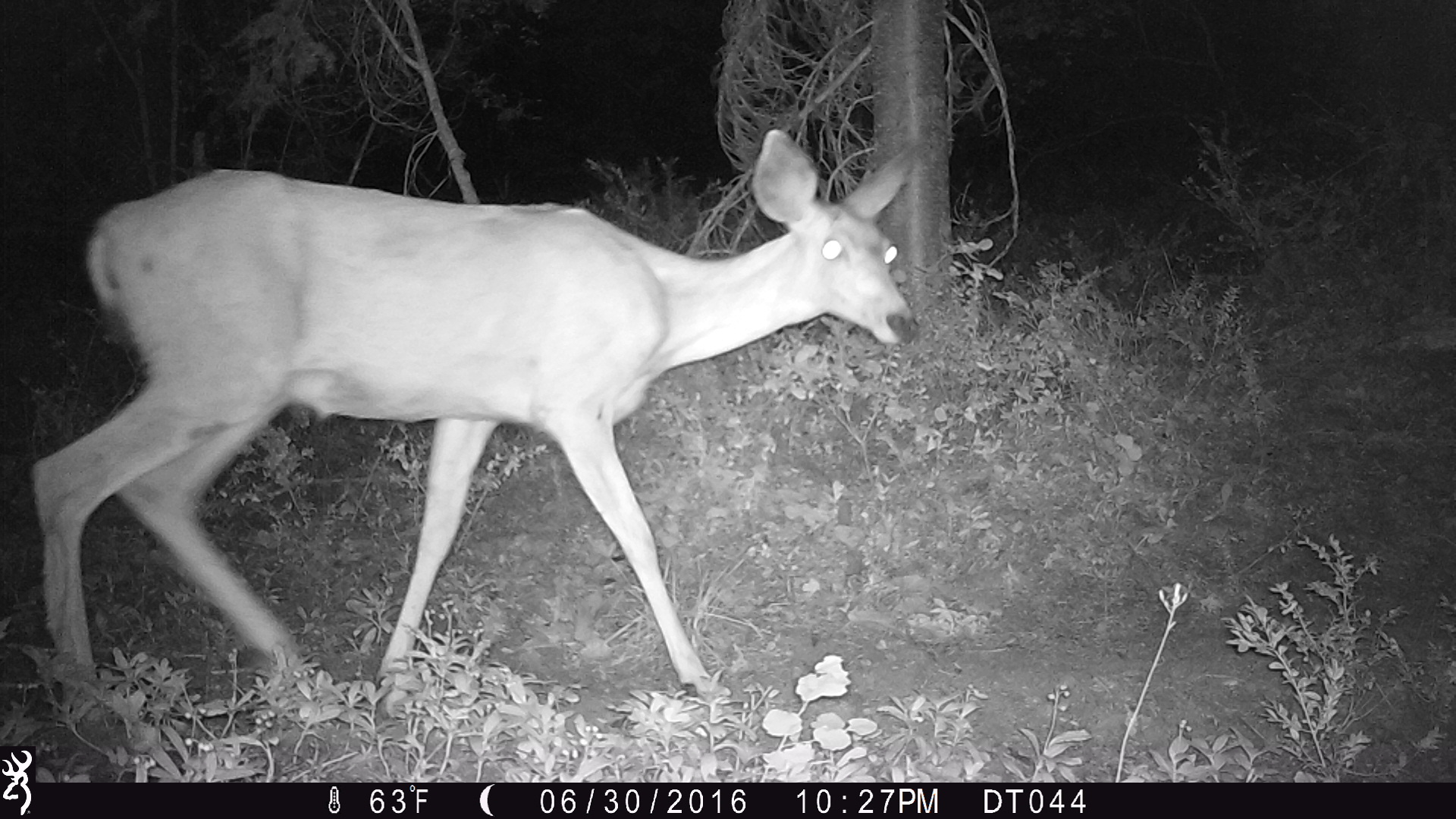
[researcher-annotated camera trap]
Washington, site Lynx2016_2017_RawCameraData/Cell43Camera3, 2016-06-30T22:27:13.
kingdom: Animalia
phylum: Chordata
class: Mammalia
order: Artiodactyla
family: Cervidae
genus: Odocoileus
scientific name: Odocoileus hemionus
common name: mule deer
Odocoileus hemionus (mule deer). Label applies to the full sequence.